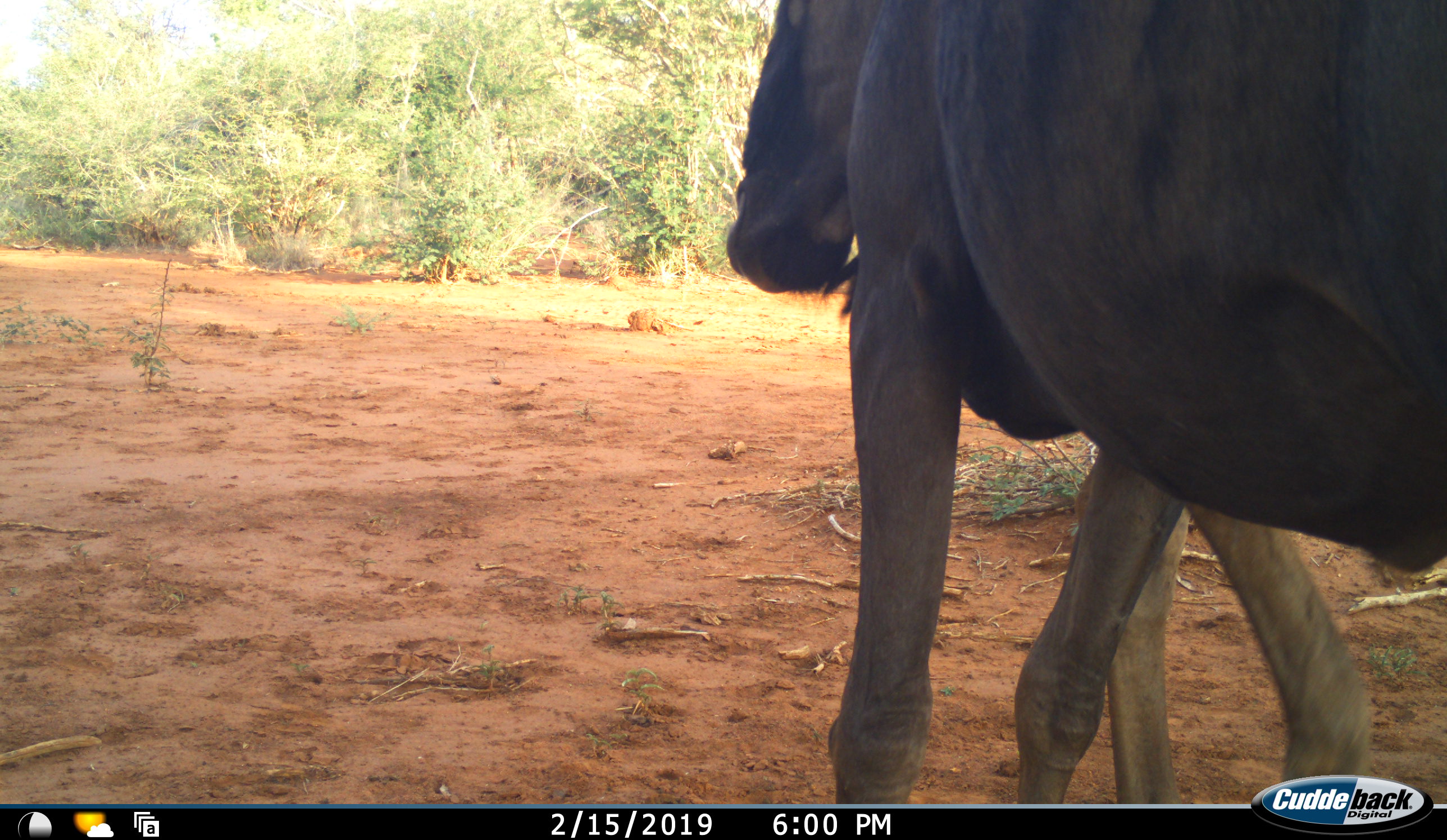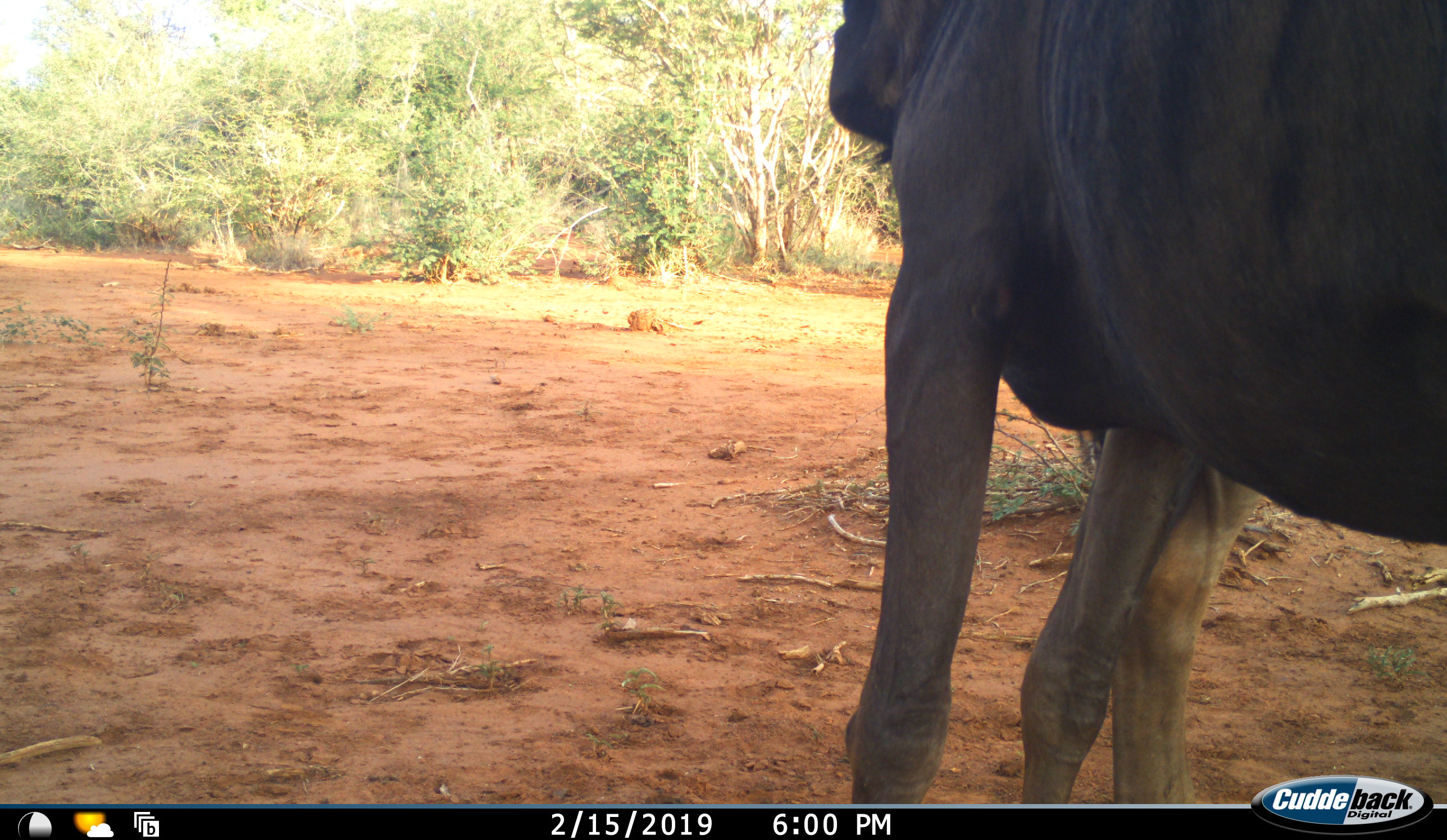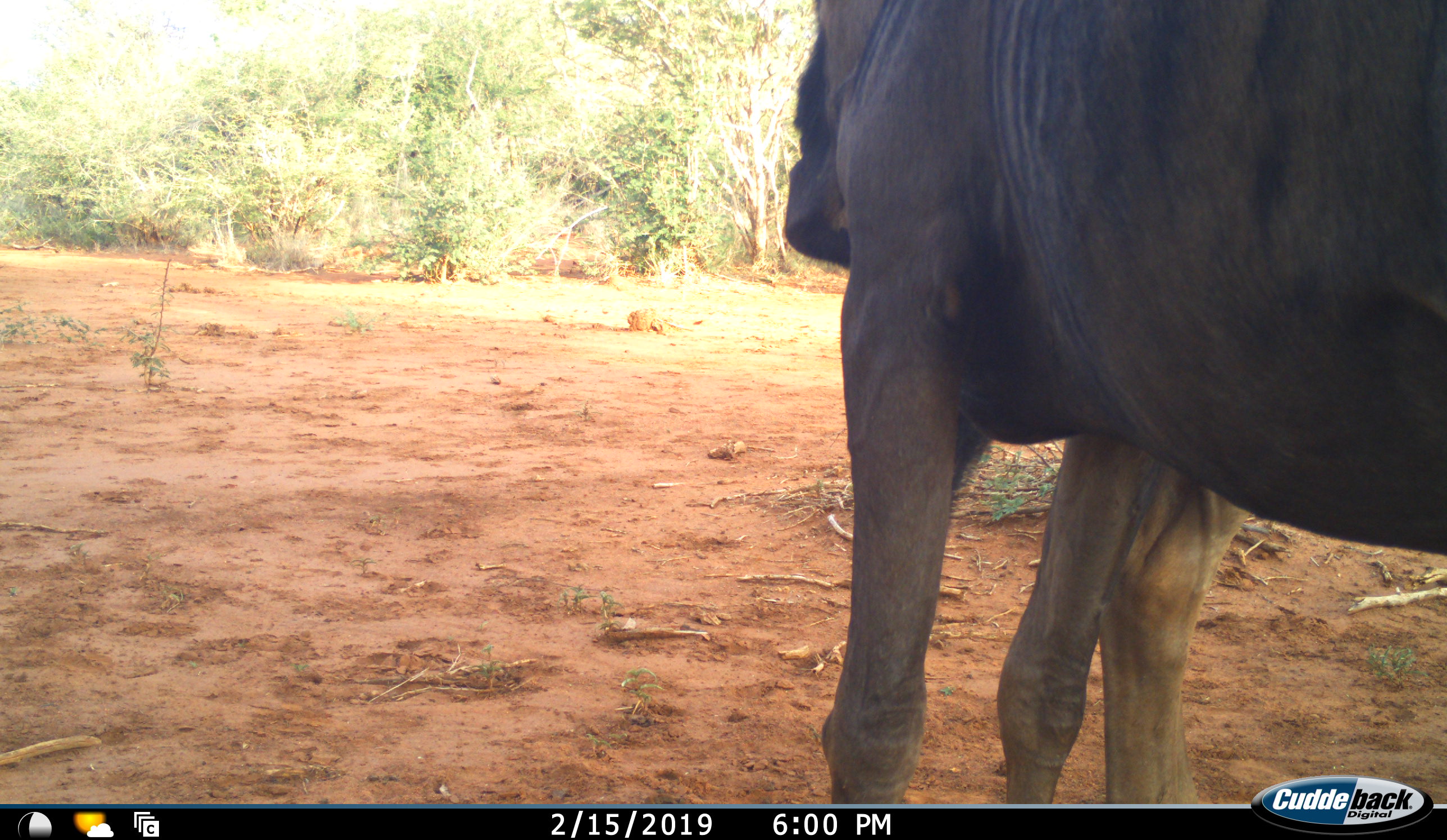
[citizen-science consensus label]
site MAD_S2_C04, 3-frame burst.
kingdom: Animalia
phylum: Chordata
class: Mammalia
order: Artiodactyla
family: Bovidae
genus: Connochaetes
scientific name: Connochaetes taurinus taurinus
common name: blue wildebeest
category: wildebeestblue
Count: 2.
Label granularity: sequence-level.